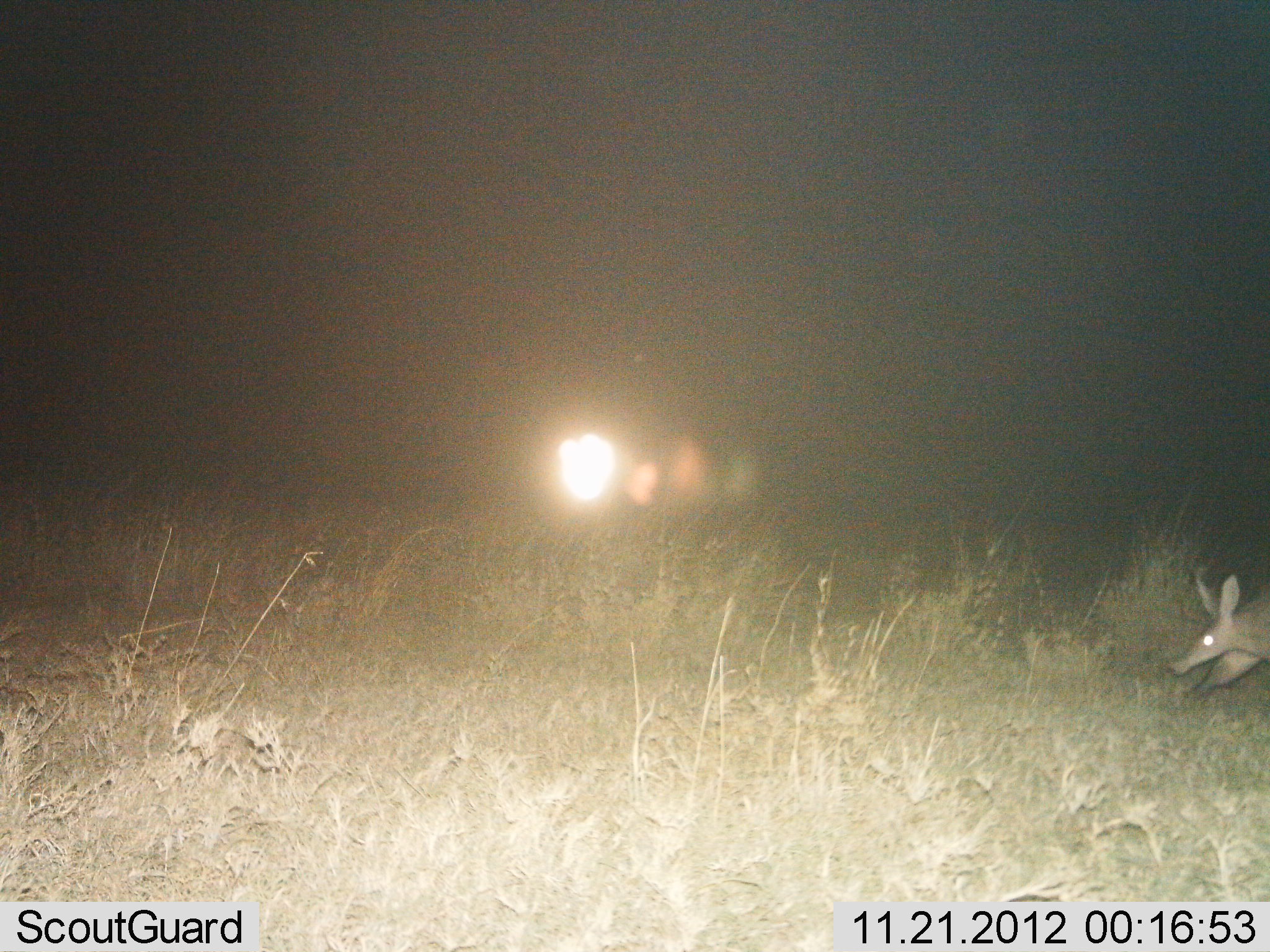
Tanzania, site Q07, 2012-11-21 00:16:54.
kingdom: Animalia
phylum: Chordata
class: Mammalia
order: Tubulidentata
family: Orycteropodidae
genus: Orycteropus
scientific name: Orycteropus afer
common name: aardvark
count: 1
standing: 11%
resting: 0%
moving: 89%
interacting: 0%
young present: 0%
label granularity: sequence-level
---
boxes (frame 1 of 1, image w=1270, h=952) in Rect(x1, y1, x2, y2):
animal: Rect(1165, 568, 1270, 704)